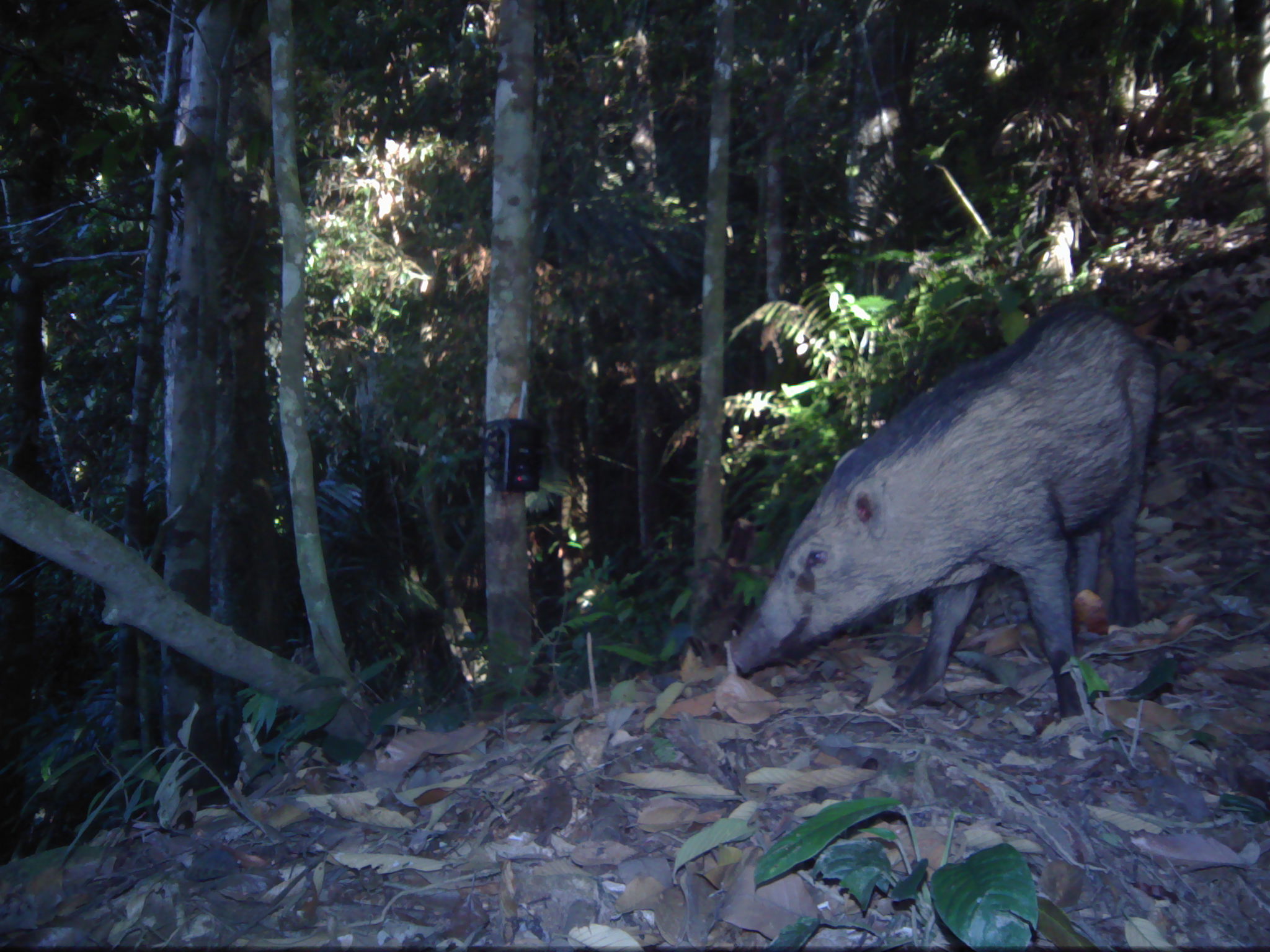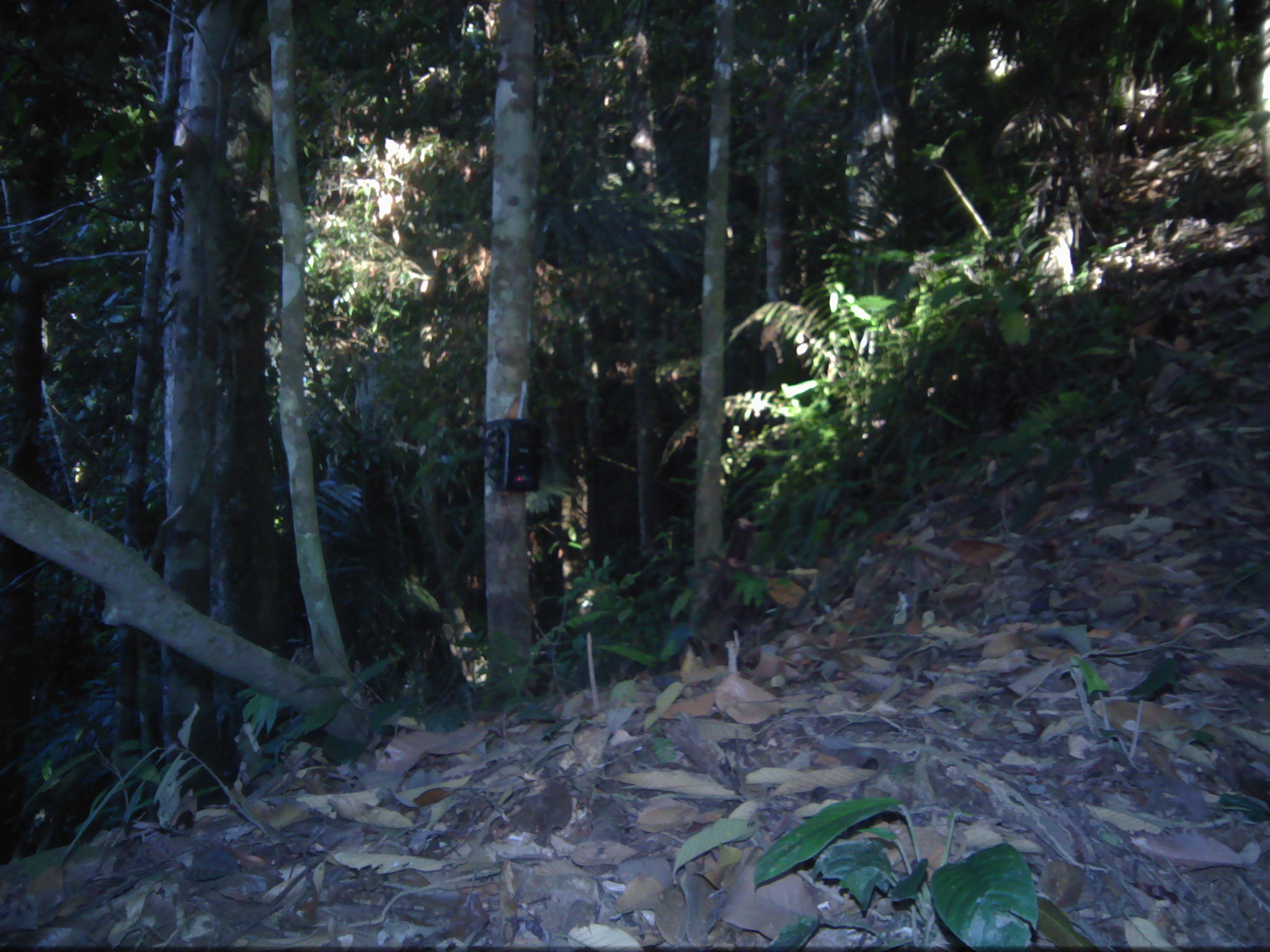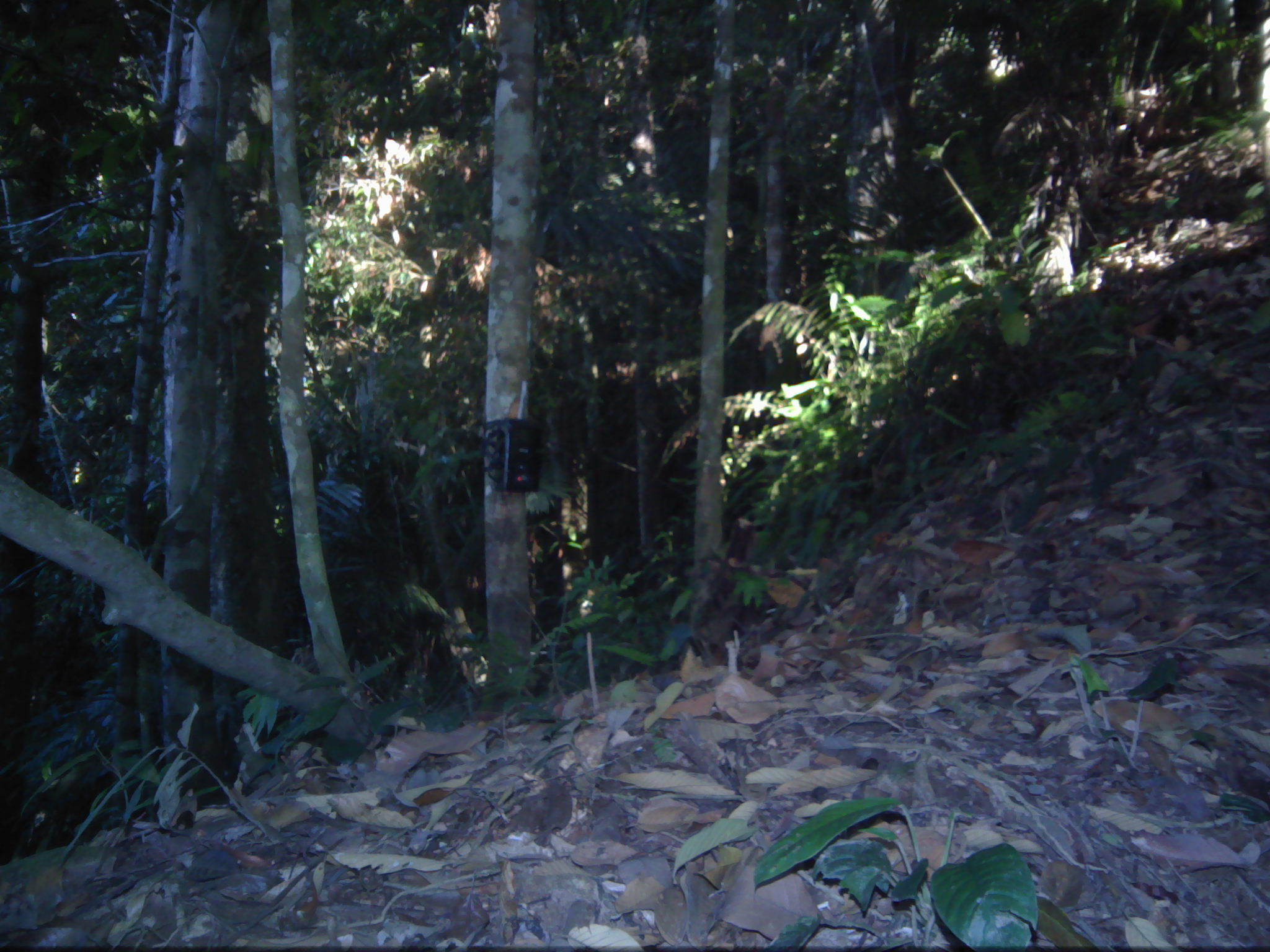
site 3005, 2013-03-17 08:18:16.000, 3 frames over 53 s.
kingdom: Animalia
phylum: Chordata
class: Mammalia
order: Artiodactyla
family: Suidae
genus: Sus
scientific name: Sus scrofa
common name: wild boar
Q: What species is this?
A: Sus scrofa (wild boar).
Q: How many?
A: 1.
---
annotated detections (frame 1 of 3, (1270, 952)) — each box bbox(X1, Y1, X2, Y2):
sus scrofa: bbox(726, 295, 1161, 740)